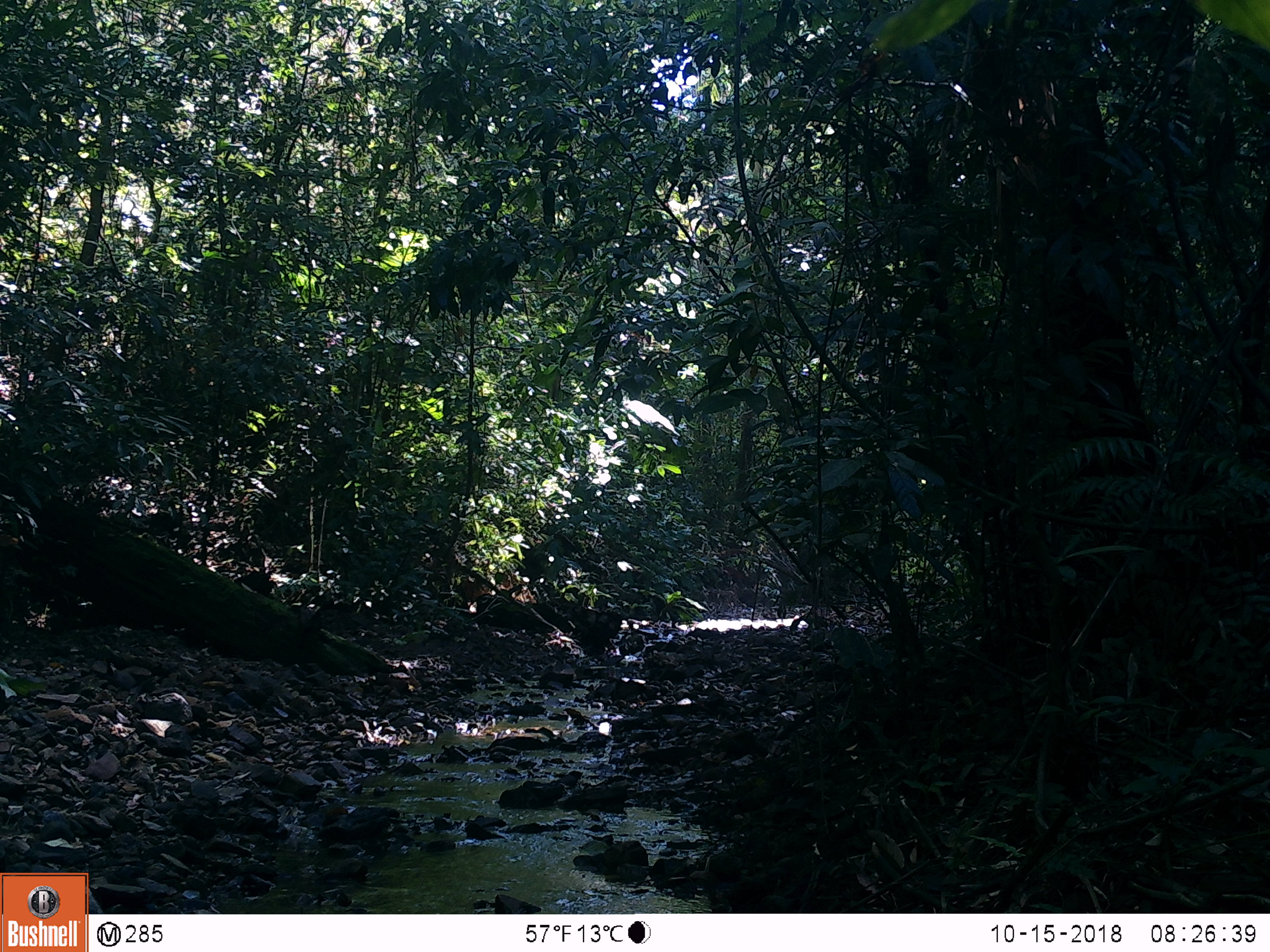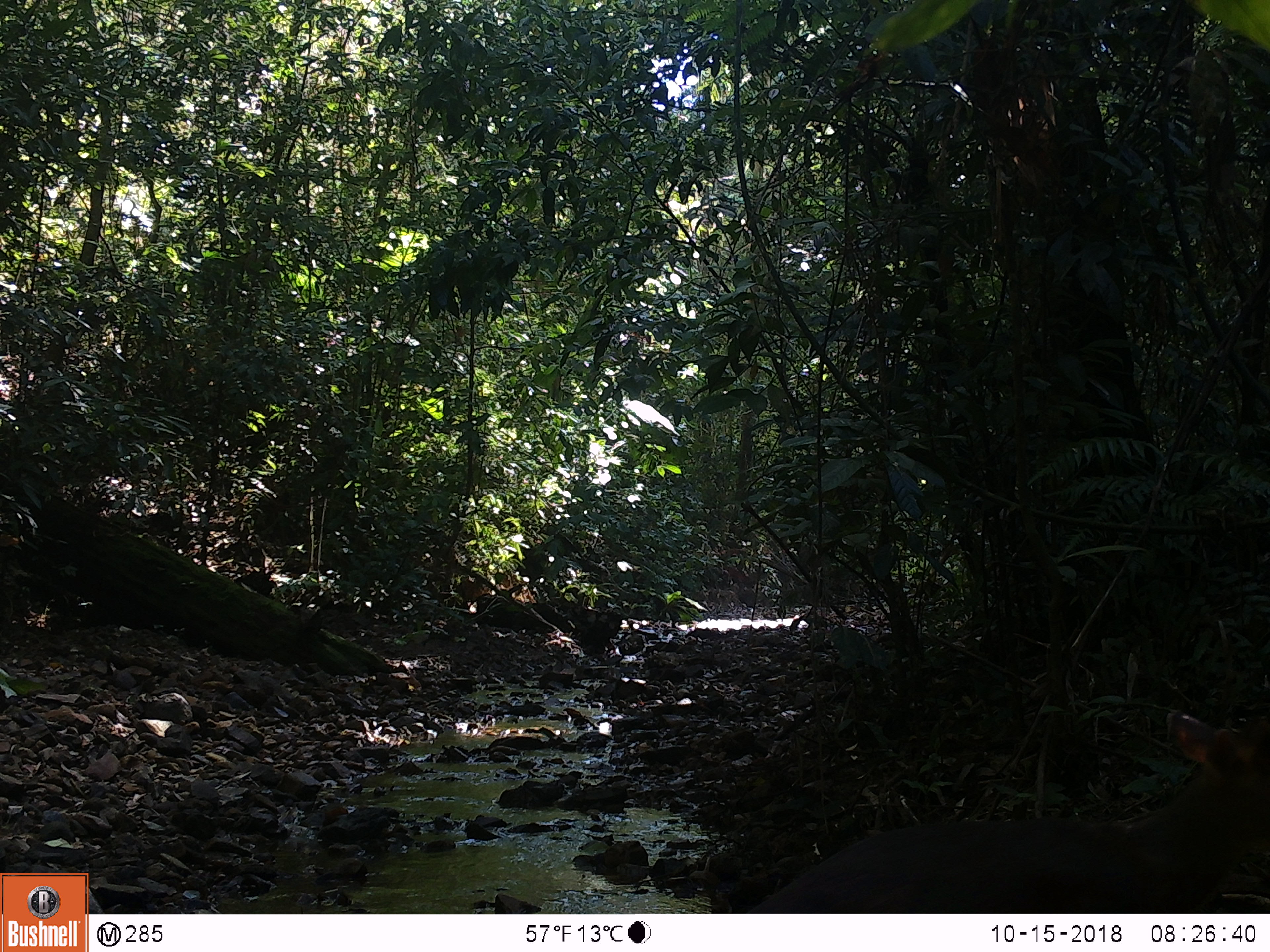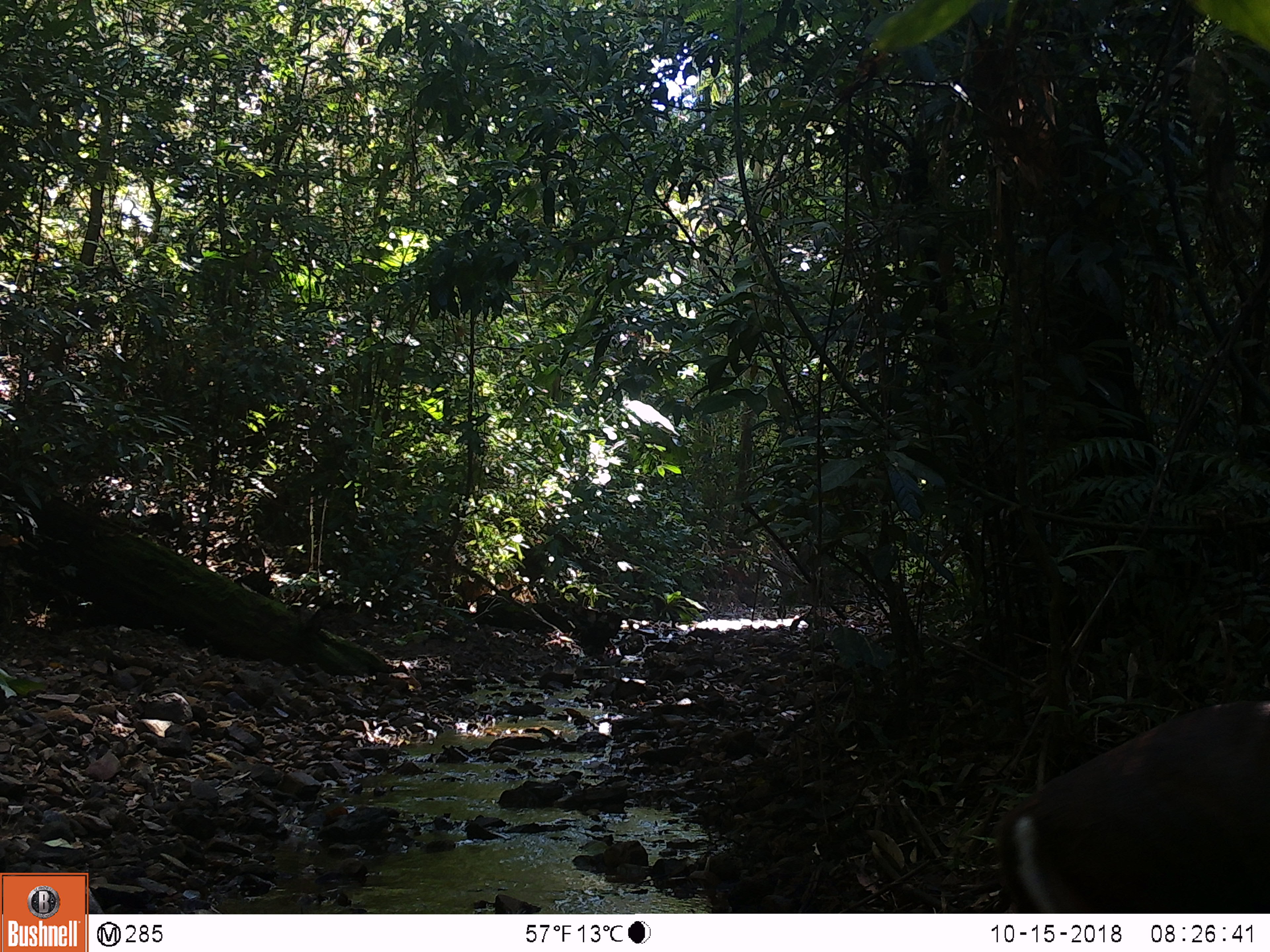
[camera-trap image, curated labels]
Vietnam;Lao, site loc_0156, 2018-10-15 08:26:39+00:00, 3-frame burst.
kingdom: Animalia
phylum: Chordata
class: Mammalia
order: Artiodactyla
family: Cervidae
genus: Muntiacus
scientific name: Muntiacus rooseveltorum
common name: roosevelt's muntjac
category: roosevelts muntjac group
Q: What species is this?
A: Roosevelts muntjac group (roosevelt's muntjac) (Muntiacus rooseveltorum).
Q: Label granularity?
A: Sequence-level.